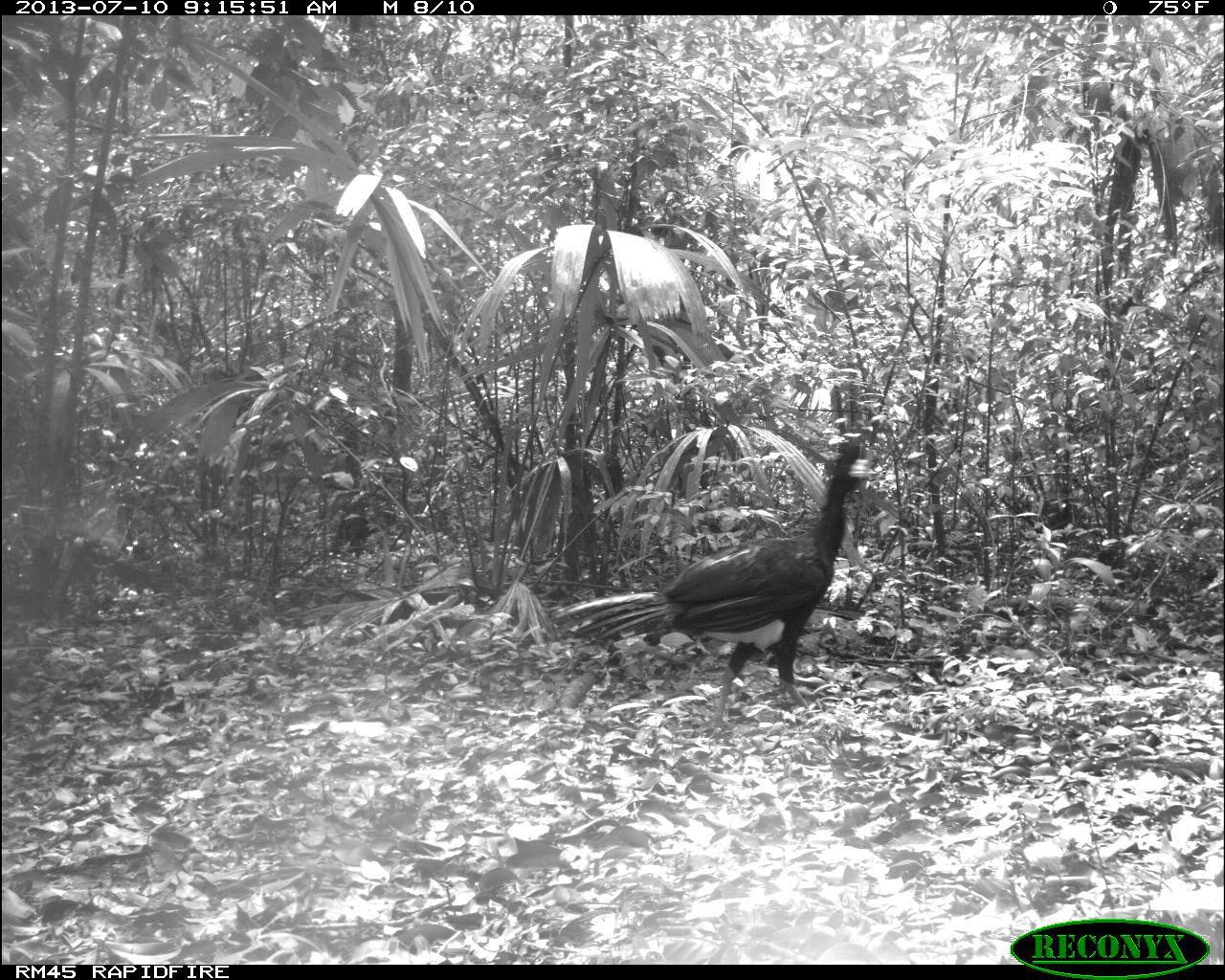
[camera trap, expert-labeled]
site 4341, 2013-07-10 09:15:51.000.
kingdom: Animalia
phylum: Chordata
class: Aves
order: Galliformes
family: Cracidae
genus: Crax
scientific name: Crax rubra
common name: great curassow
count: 2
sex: male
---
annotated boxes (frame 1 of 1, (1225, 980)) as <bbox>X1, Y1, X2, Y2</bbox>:
crax rubra: <bbox>549, 439, 878, 733</bbox>